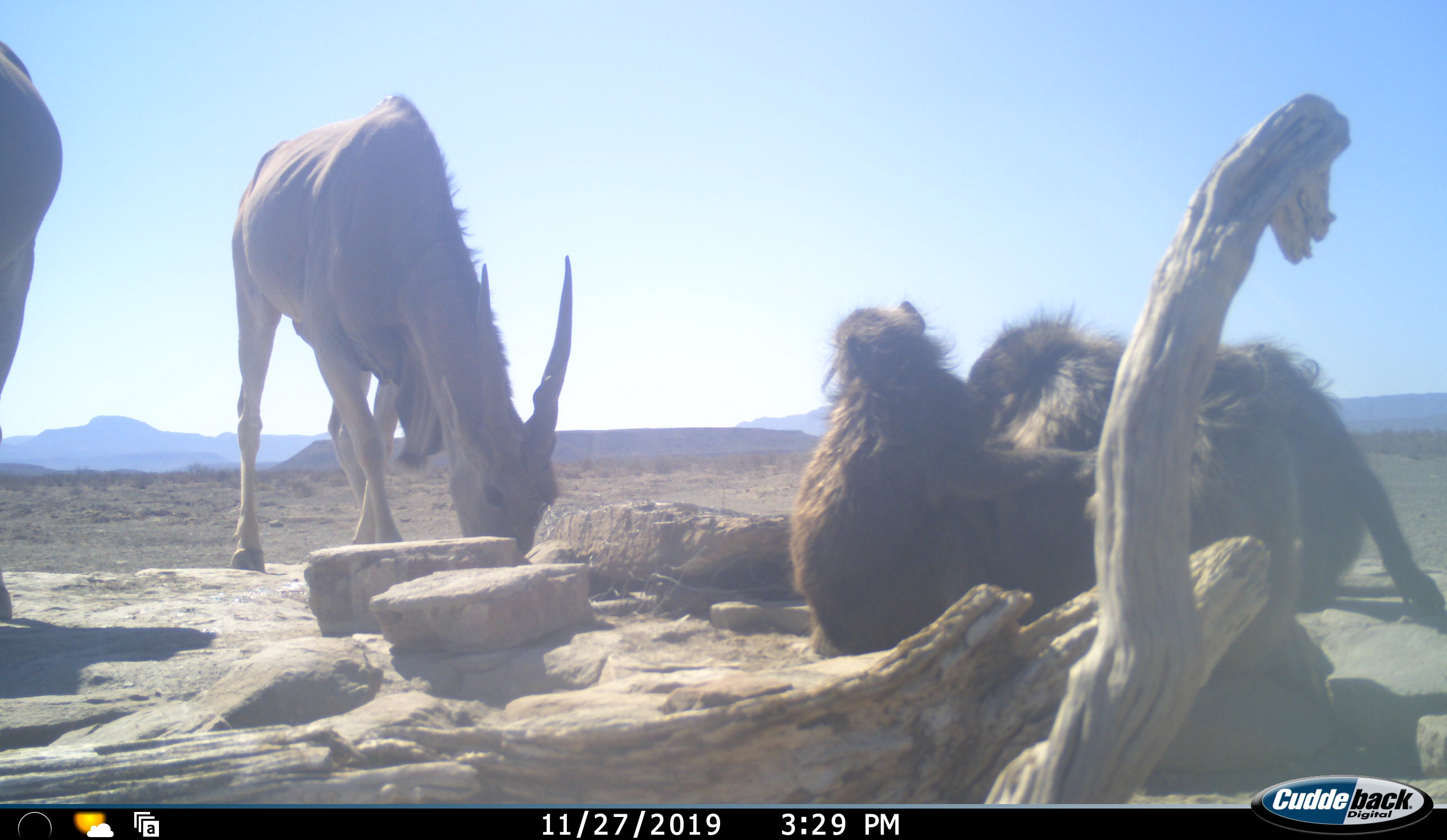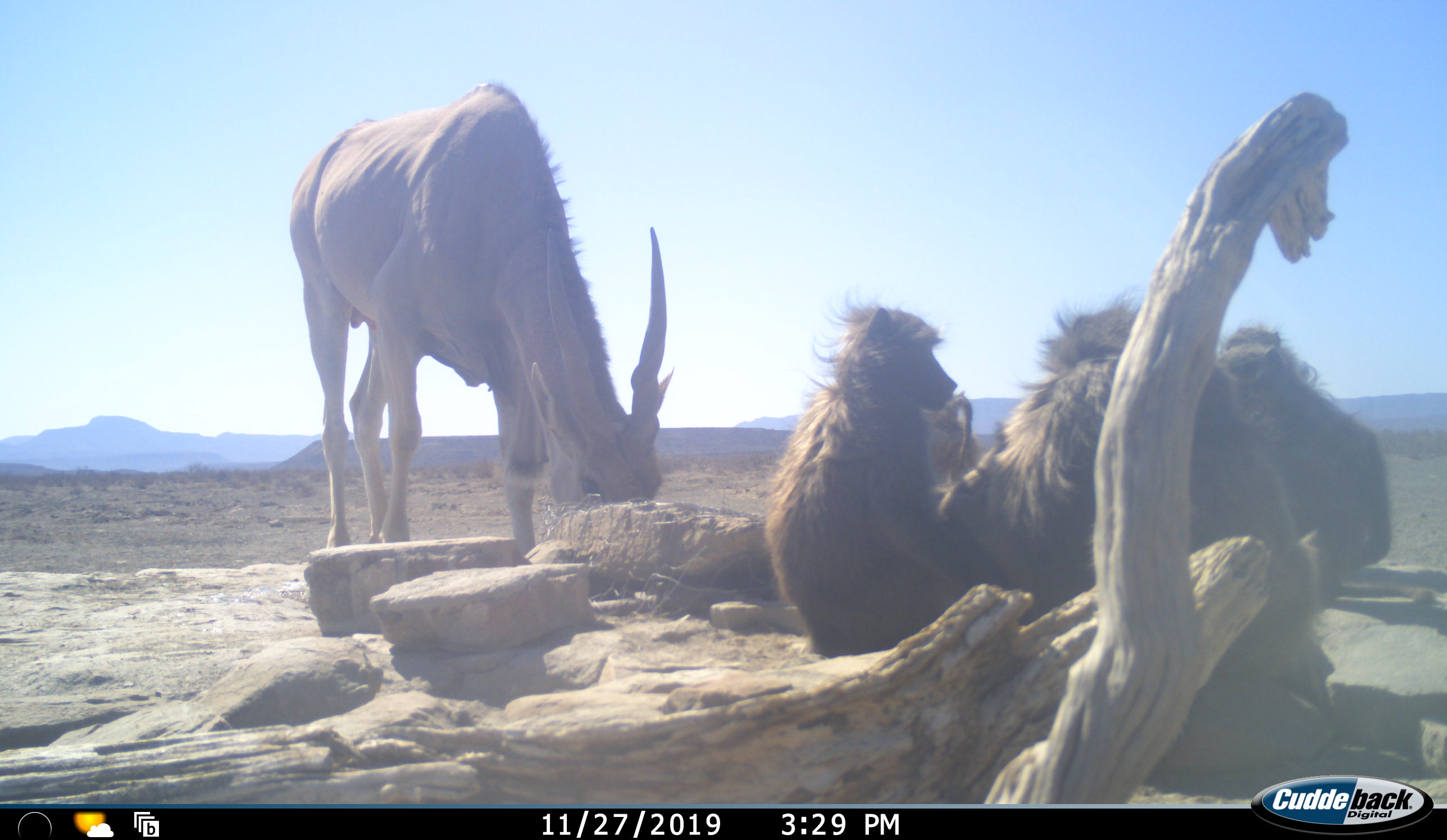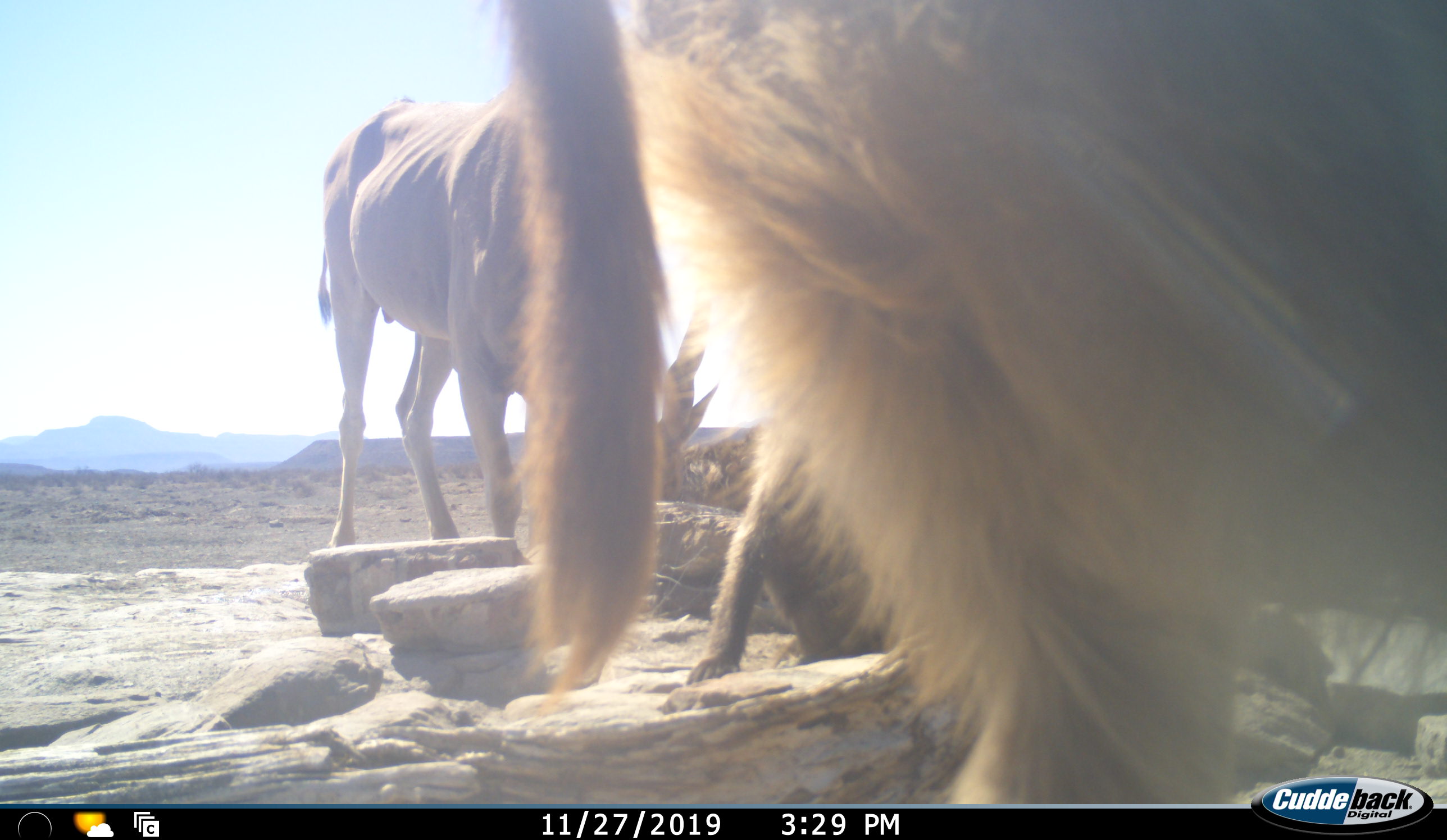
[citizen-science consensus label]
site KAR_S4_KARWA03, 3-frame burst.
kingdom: Animalia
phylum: Chordata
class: Mammalia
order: Primates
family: Cercopithecidae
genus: Papio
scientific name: Papio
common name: baboon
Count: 4.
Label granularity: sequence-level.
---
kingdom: Animalia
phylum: Chordata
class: Mammalia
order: Artiodactyla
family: Bovidae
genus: Tragelaphus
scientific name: Tragelaphus oryx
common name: eland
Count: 2.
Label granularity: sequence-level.